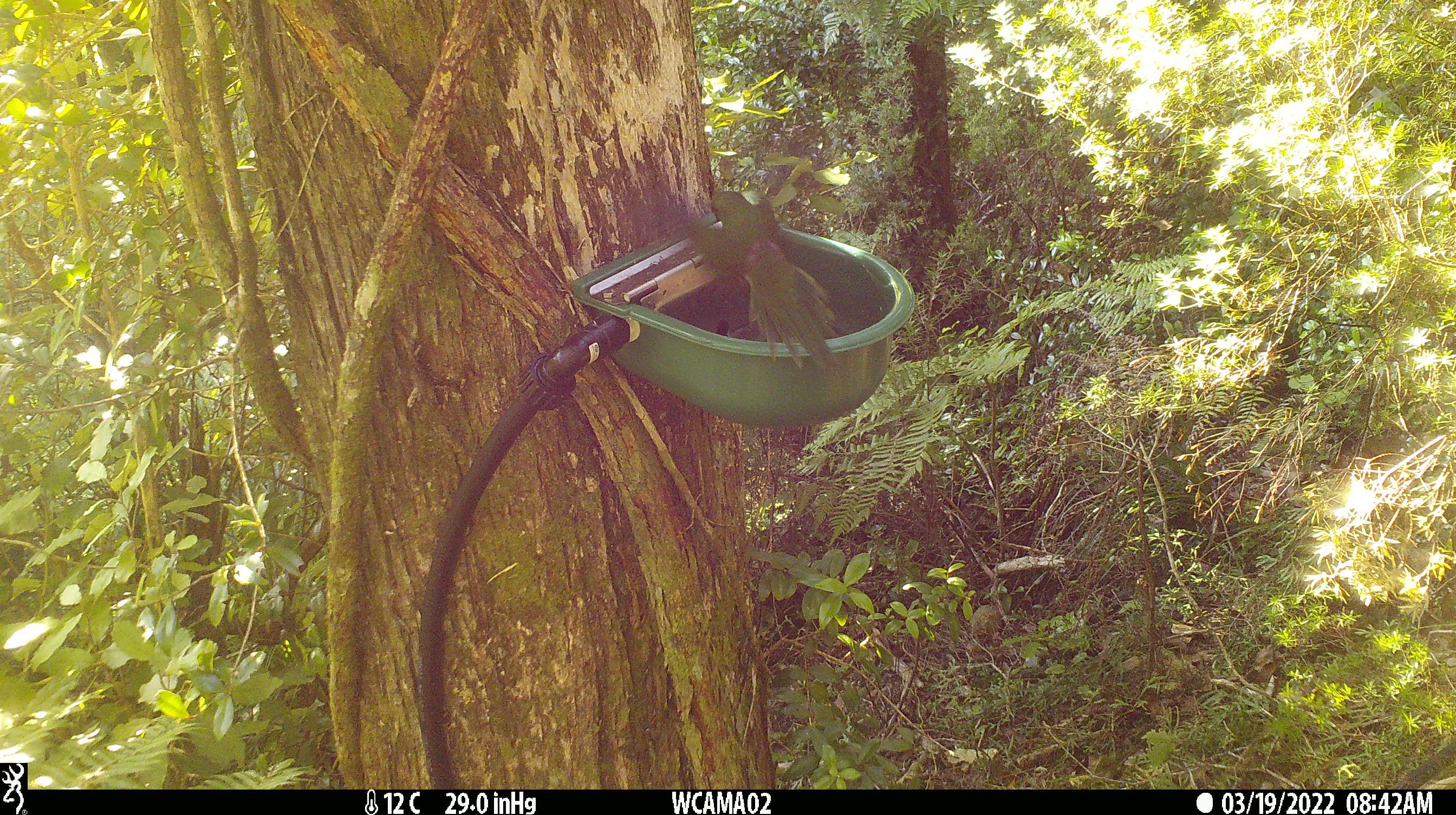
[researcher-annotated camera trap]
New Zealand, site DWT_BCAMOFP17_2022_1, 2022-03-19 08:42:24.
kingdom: Animalia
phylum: Chordata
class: Aves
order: Psittaciformes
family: Psittaculidae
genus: Cyanoramphus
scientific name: Cyanoramphus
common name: parakeet